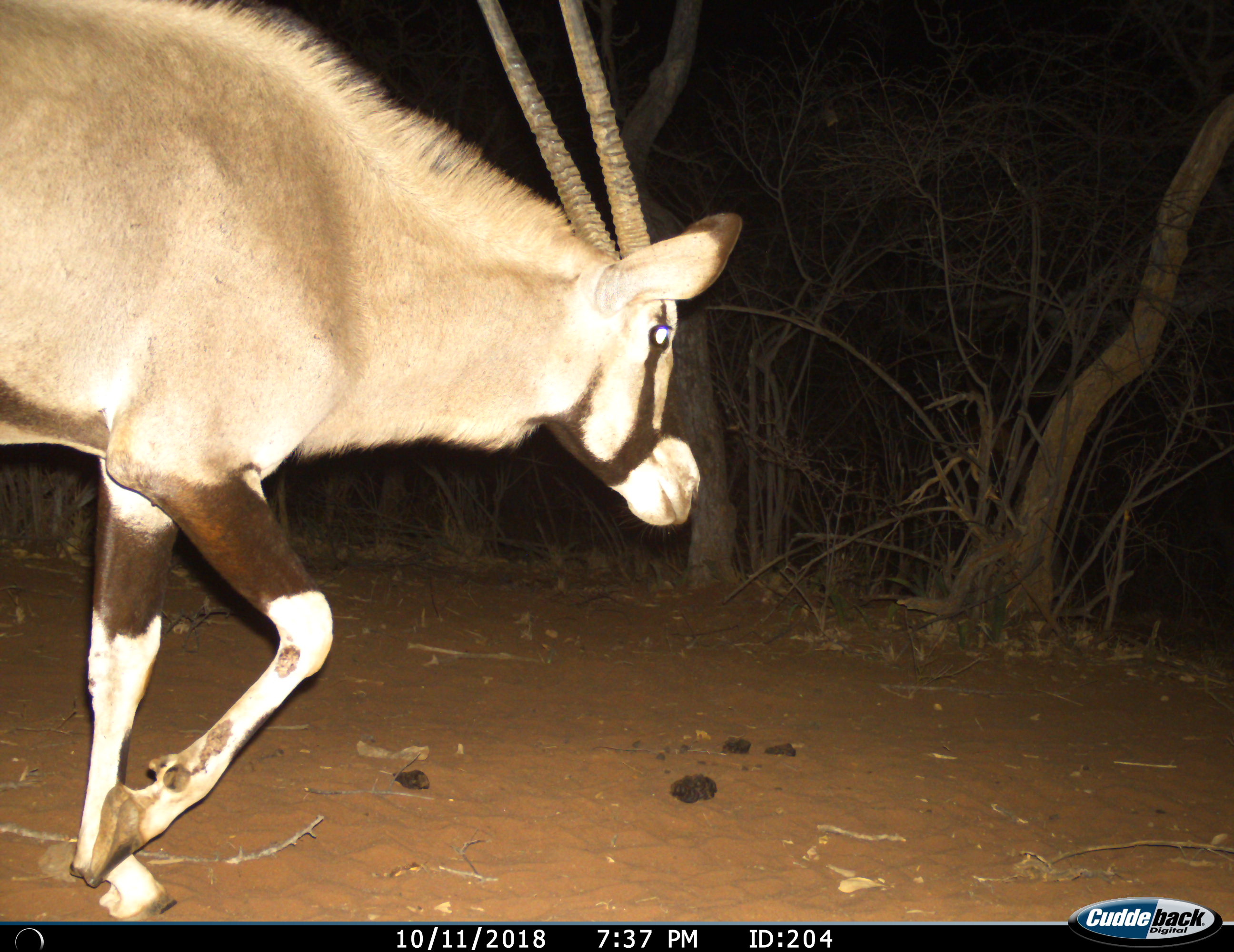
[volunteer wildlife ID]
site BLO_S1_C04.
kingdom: Animalia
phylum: Chordata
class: Mammalia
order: Artiodactyla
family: Bovidae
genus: Oryx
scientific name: Oryx gazella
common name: gemsbok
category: oryx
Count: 1.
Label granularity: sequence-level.